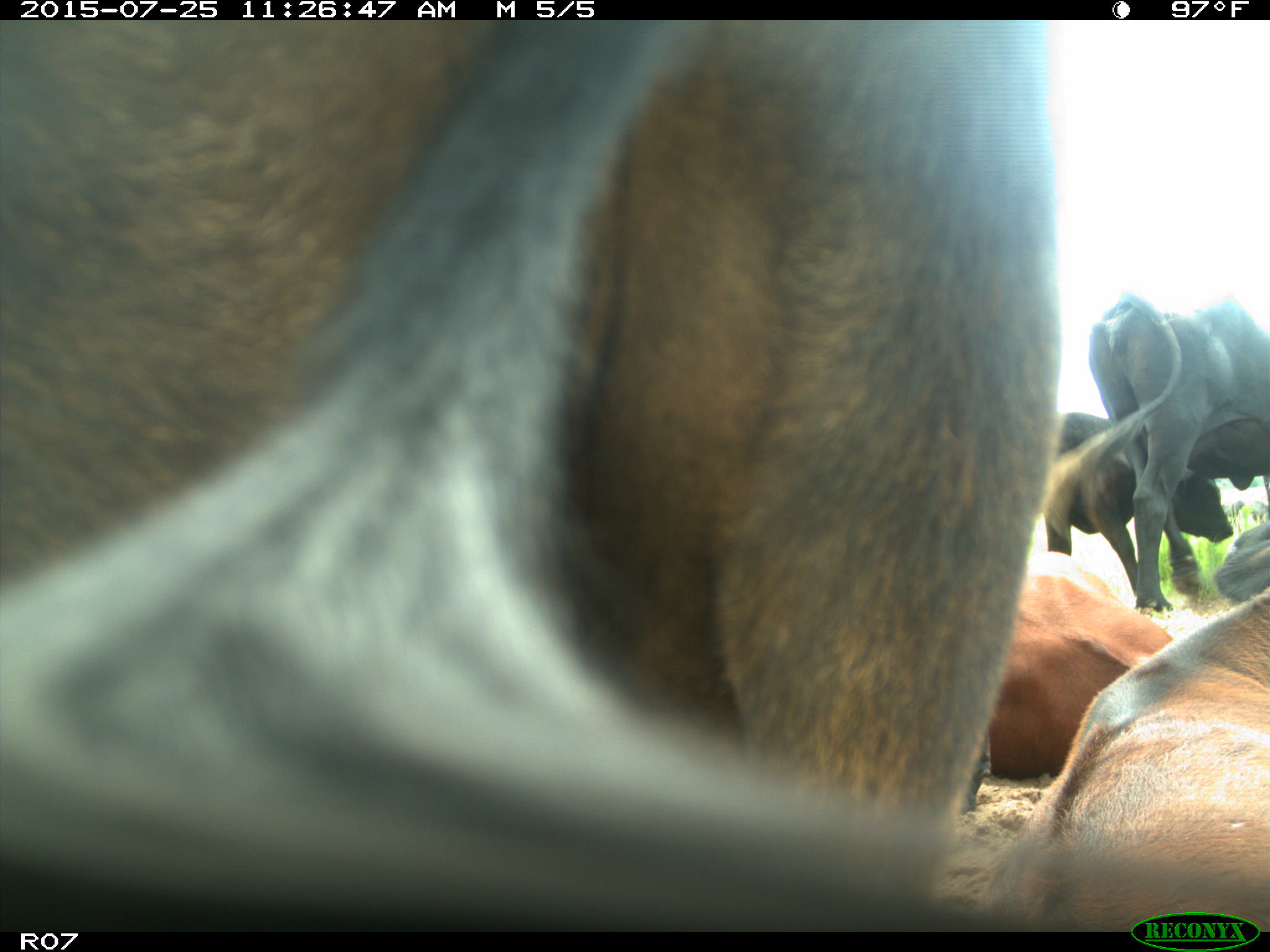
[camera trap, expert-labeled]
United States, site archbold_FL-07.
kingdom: Animalia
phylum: Chordata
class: Mammalia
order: Artiodactyla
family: Bovidae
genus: Bos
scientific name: Bos taurus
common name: domestic cow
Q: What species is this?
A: Bos taurus (domestic cow).